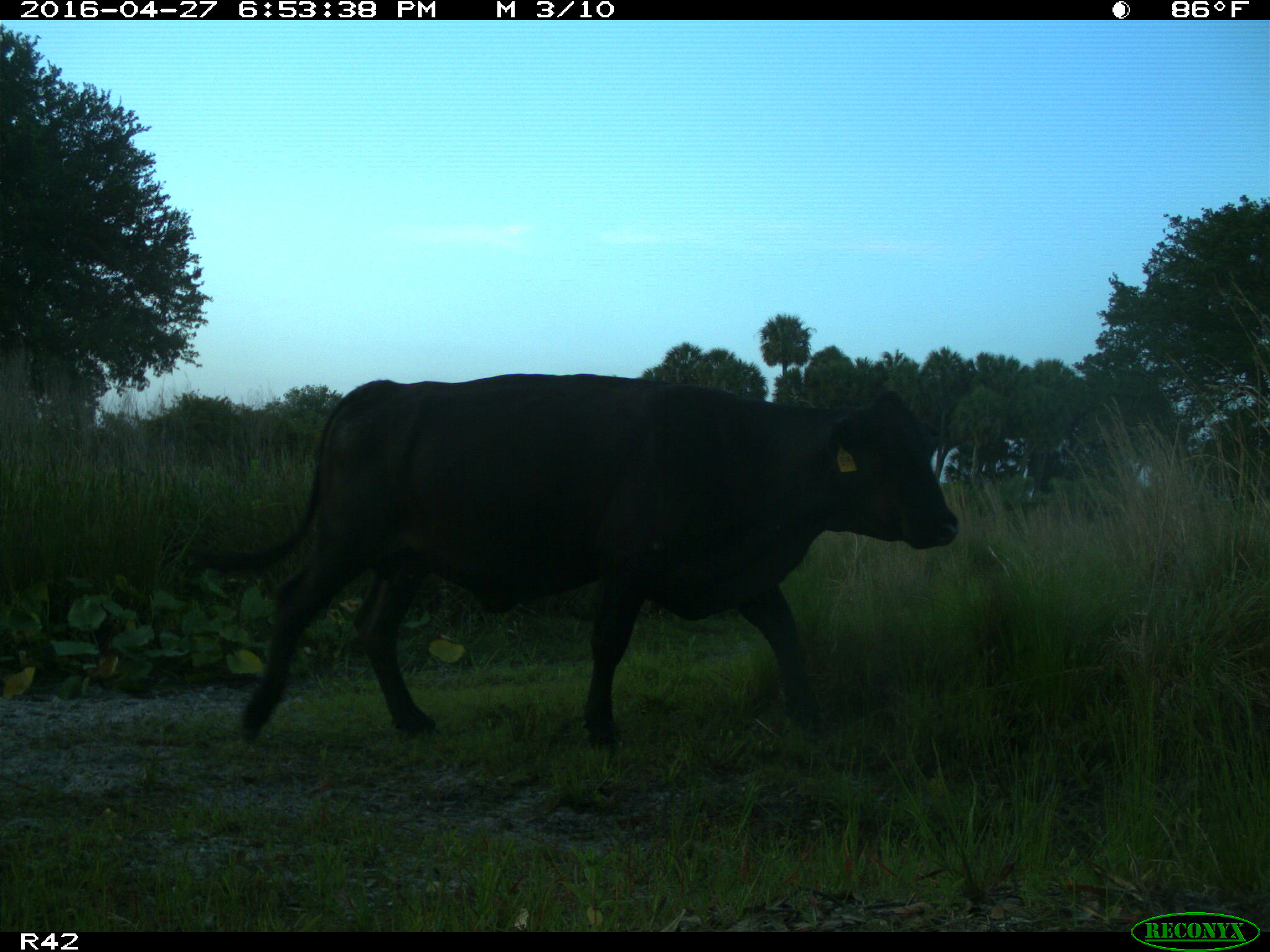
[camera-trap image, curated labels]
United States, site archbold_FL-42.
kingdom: Animalia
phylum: Chordata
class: Mammalia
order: Artiodactyla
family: Bovidae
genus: Bos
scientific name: Bos taurus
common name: domestic cow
Bos taurus (domestic cow).